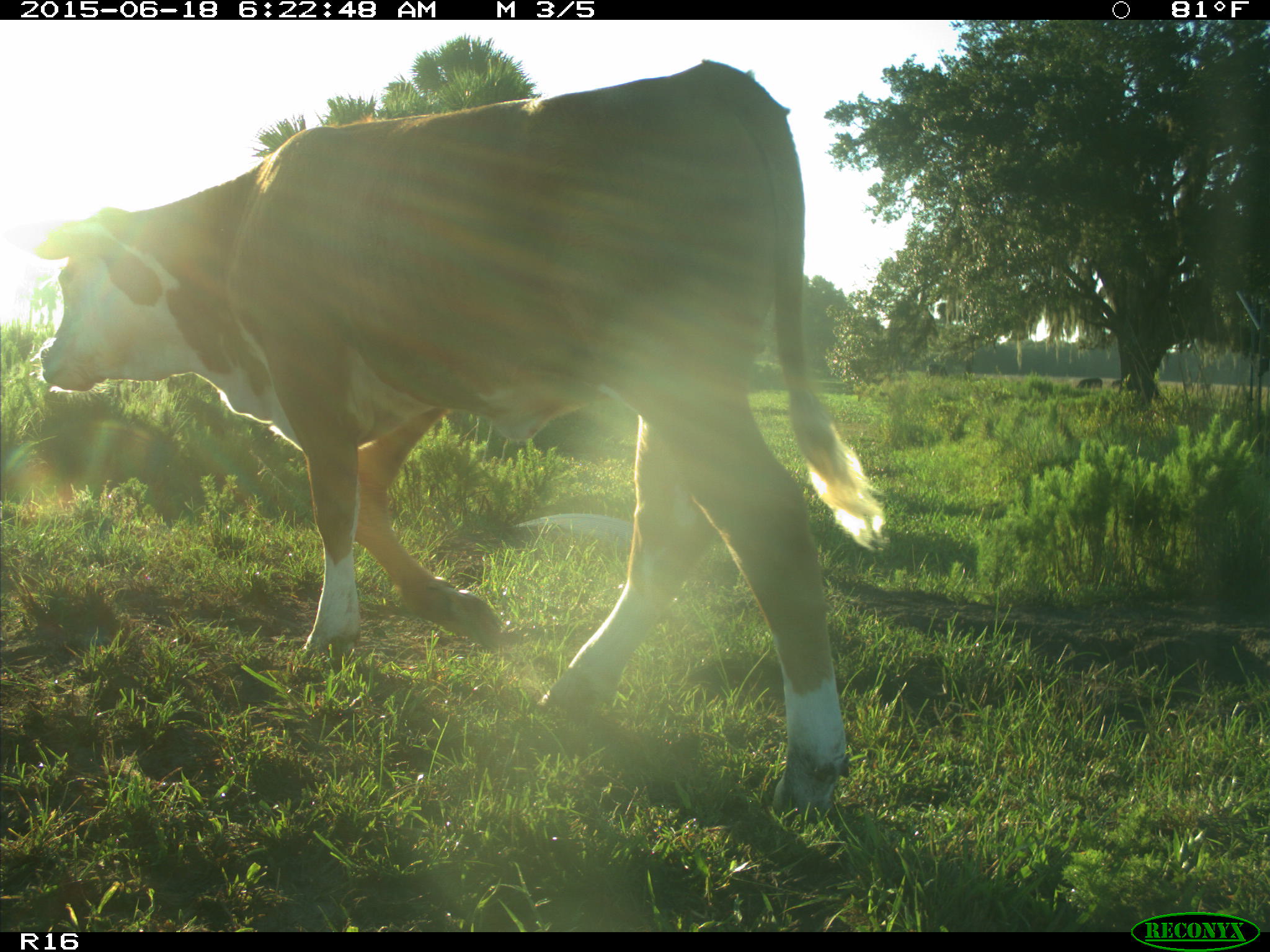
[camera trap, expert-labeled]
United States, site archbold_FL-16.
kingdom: Animalia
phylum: Chordata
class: Mammalia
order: Artiodactyla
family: Bovidae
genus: Bos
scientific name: Bos taurus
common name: domestic cow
Bos taurus (domestic cow).